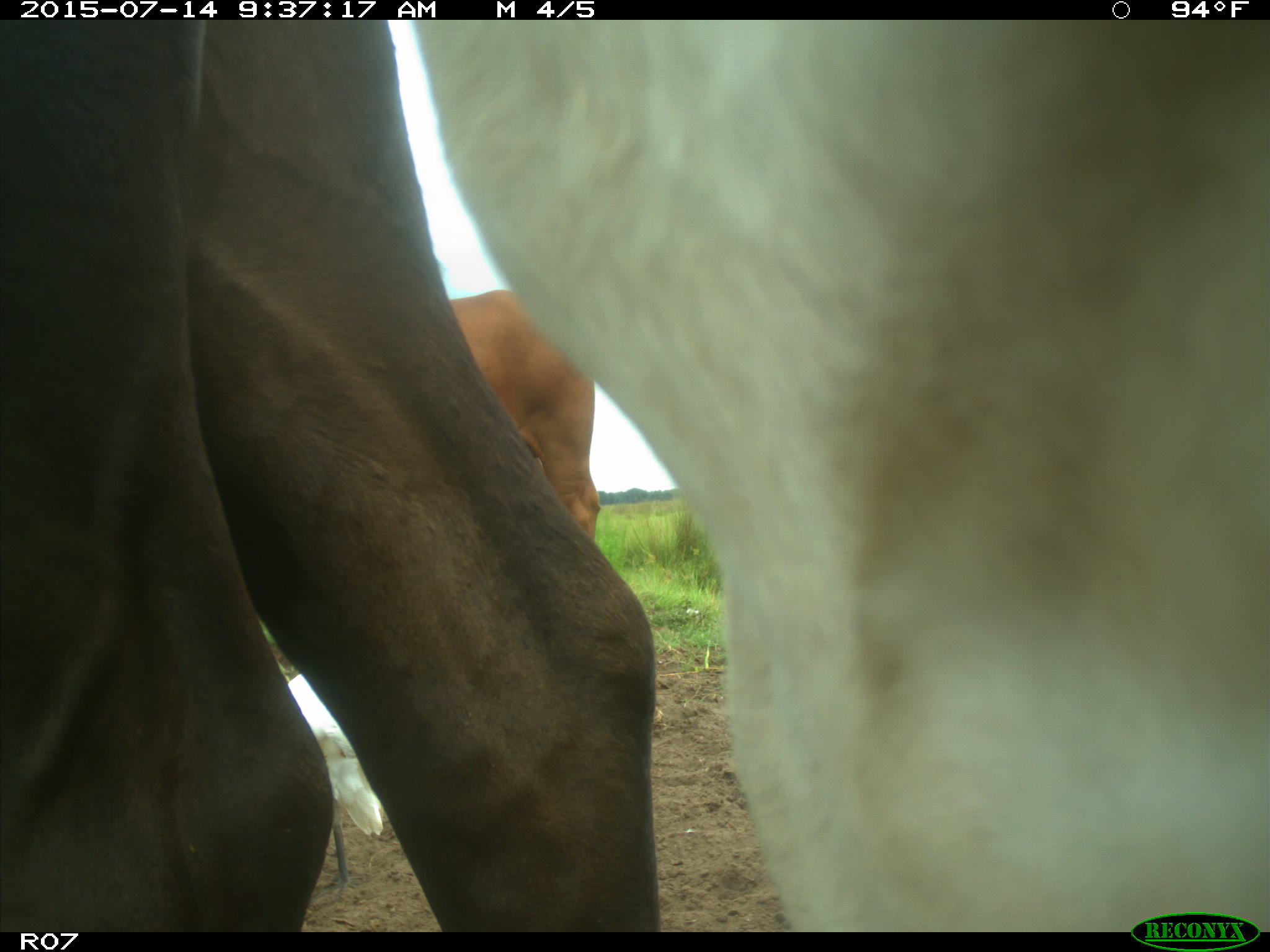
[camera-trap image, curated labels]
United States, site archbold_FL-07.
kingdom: Animalia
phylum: Chordata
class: Mammalia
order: Artiodactyla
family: Bovidae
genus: Bos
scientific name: Bos taurus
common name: domestic cow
Bos taurus (domestic cow).